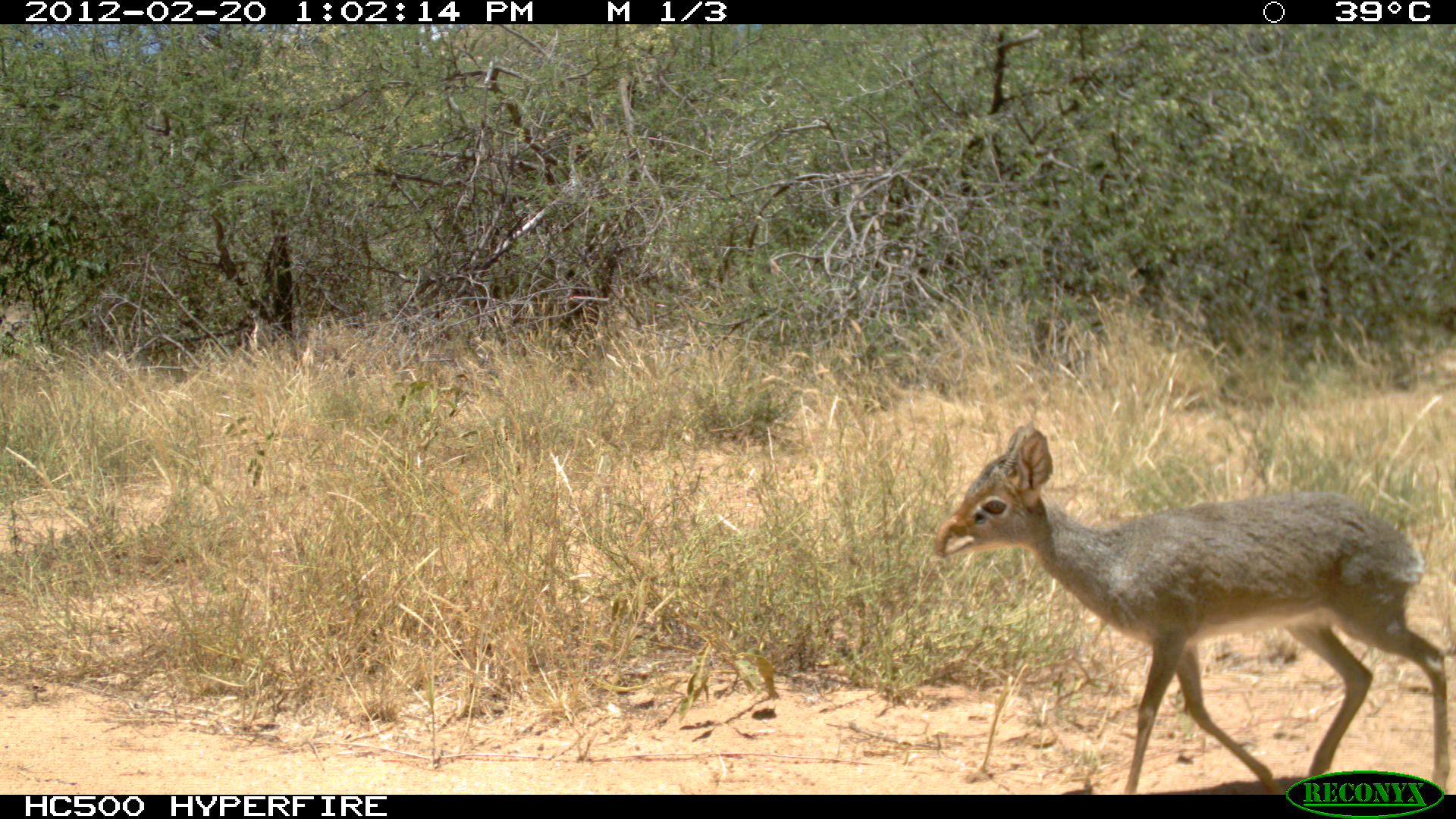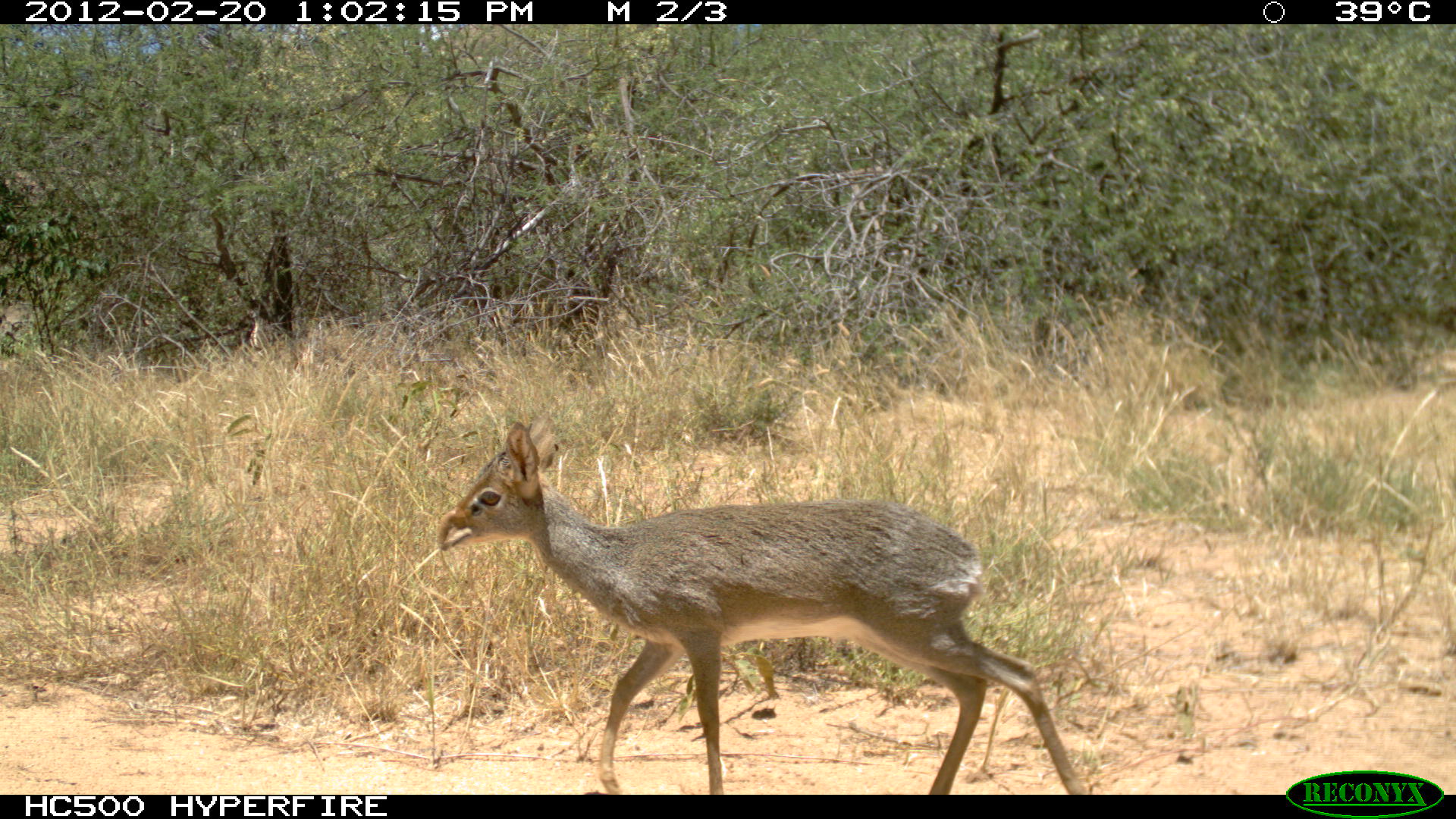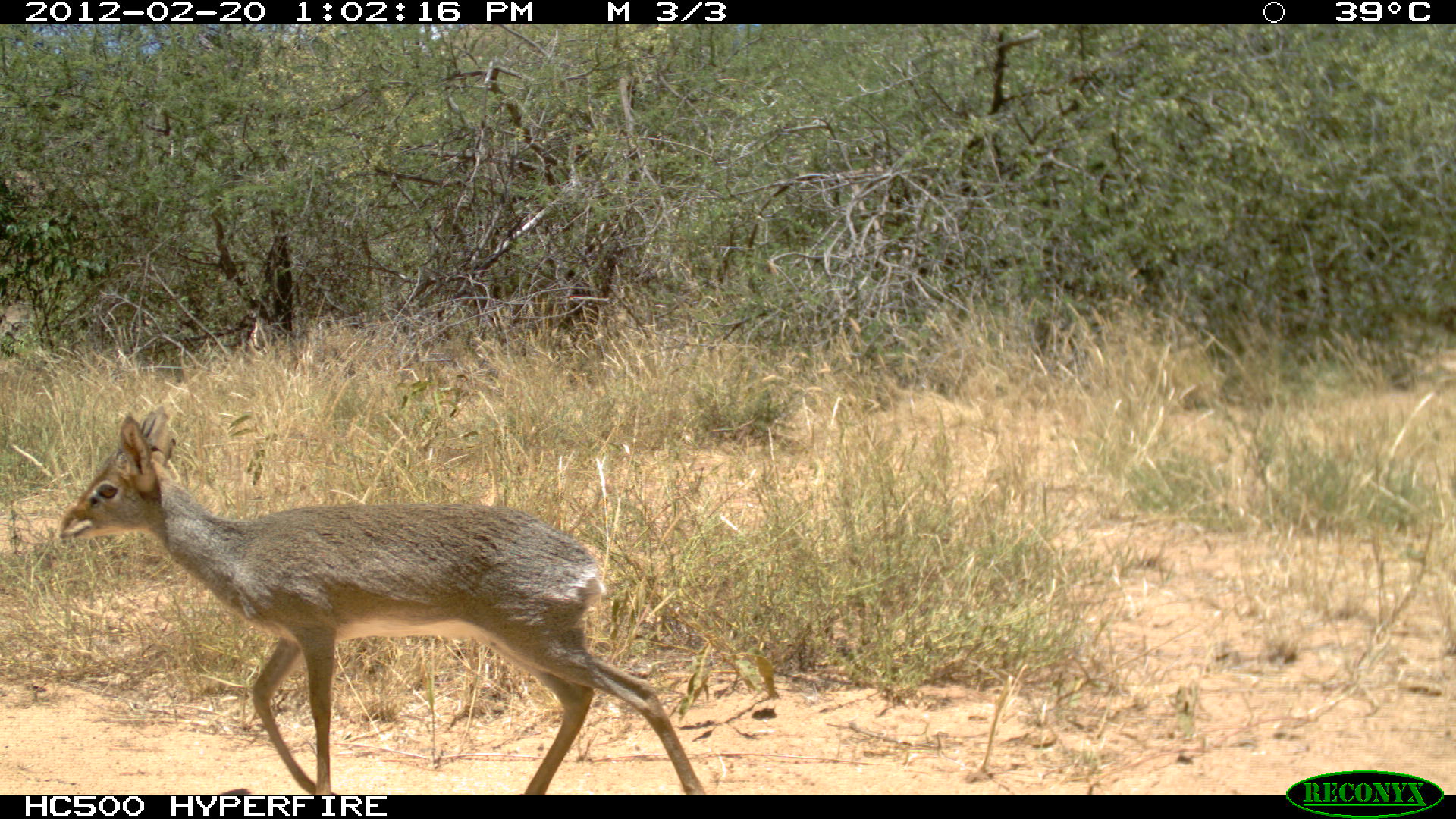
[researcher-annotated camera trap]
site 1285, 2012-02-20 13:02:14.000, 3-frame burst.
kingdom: Animalia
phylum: Chordata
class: Mammalia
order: Artiodactyla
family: Bovidae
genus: Madoqua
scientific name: Madoqua guentheri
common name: günther's dik-dik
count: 1